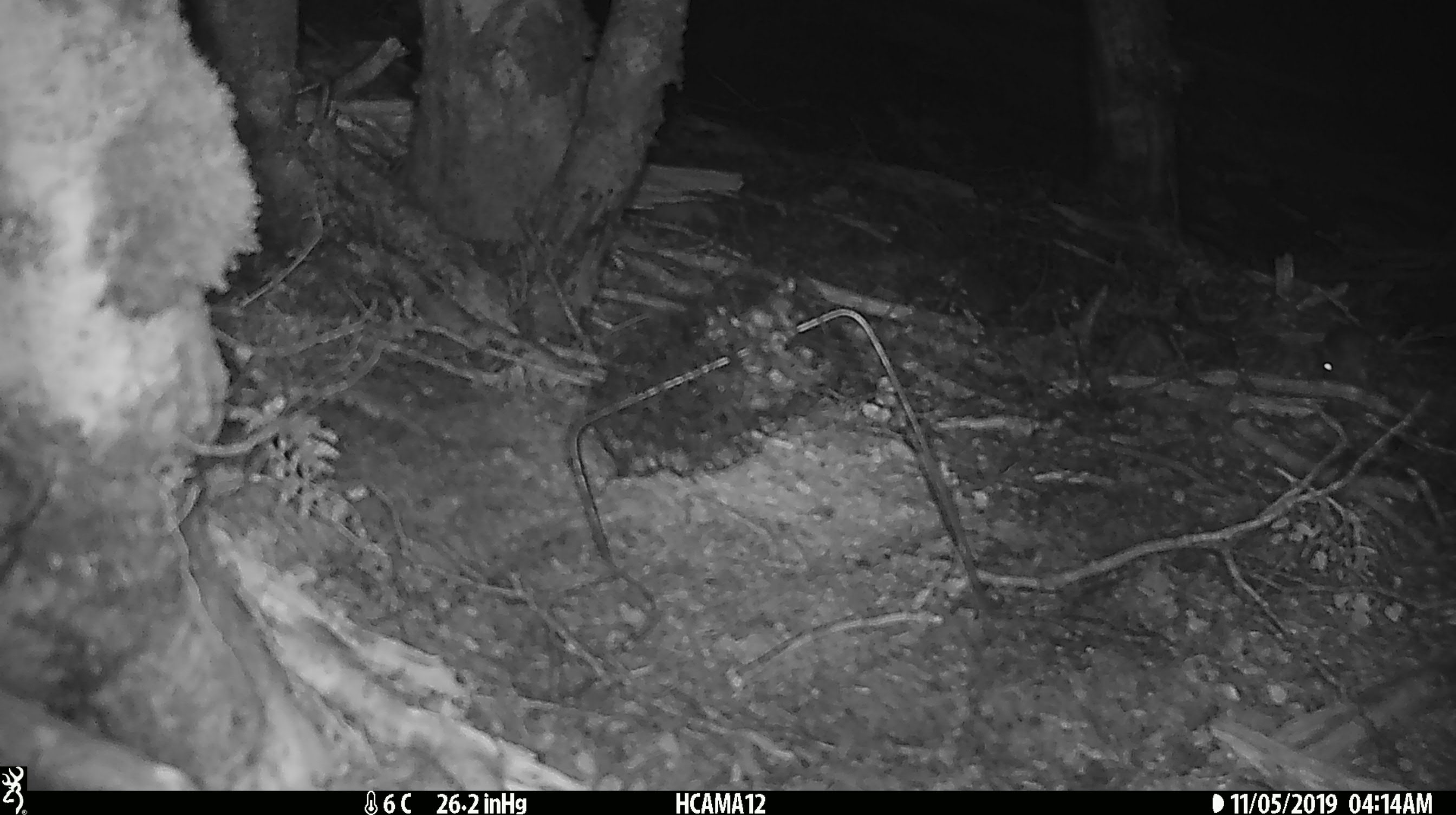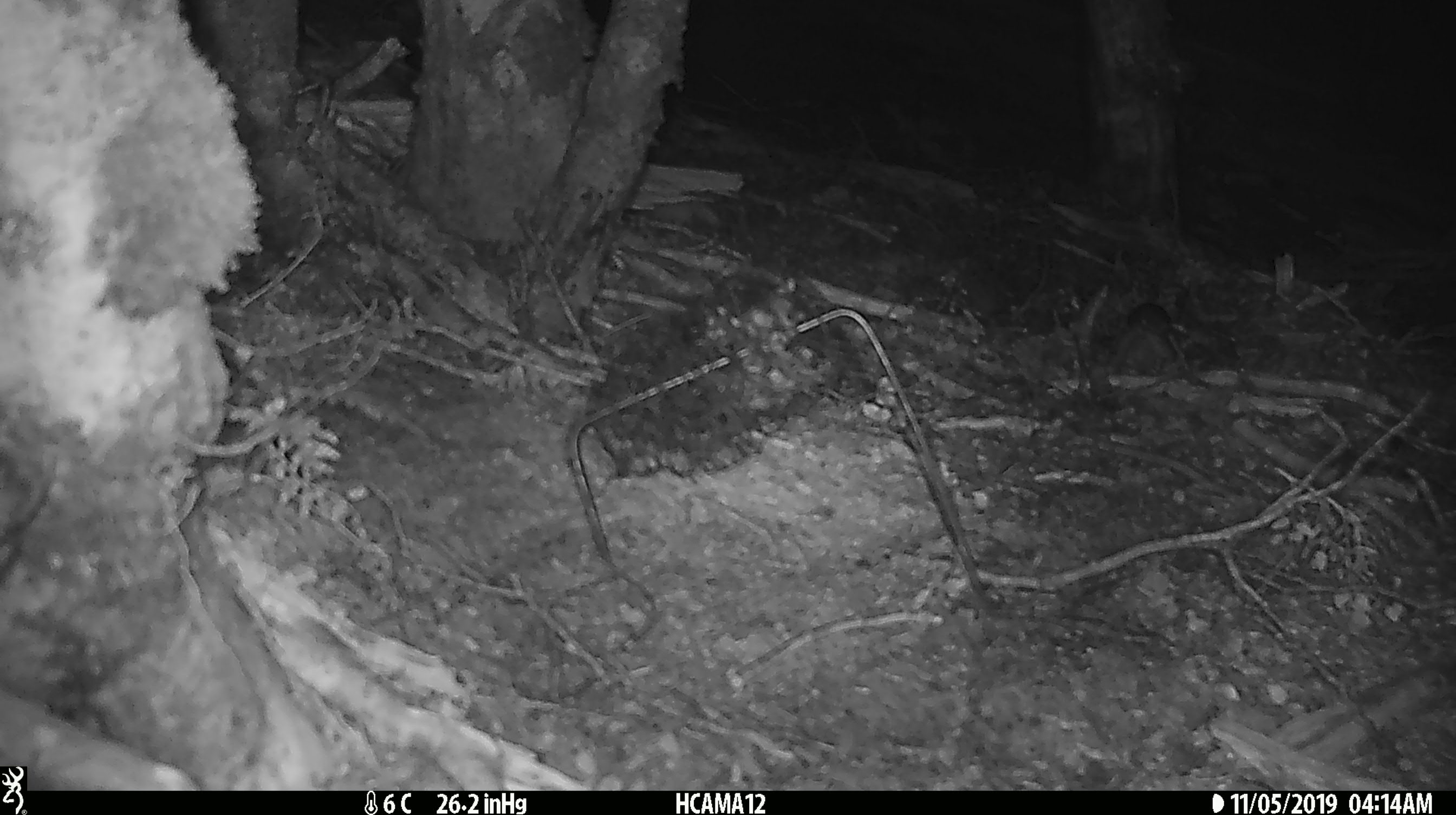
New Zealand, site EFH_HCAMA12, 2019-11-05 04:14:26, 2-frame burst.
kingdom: Animalia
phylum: Chordata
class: Mammalia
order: Rodentia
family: Muridae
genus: Mus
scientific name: Mus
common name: mouse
Mouse (Mus).